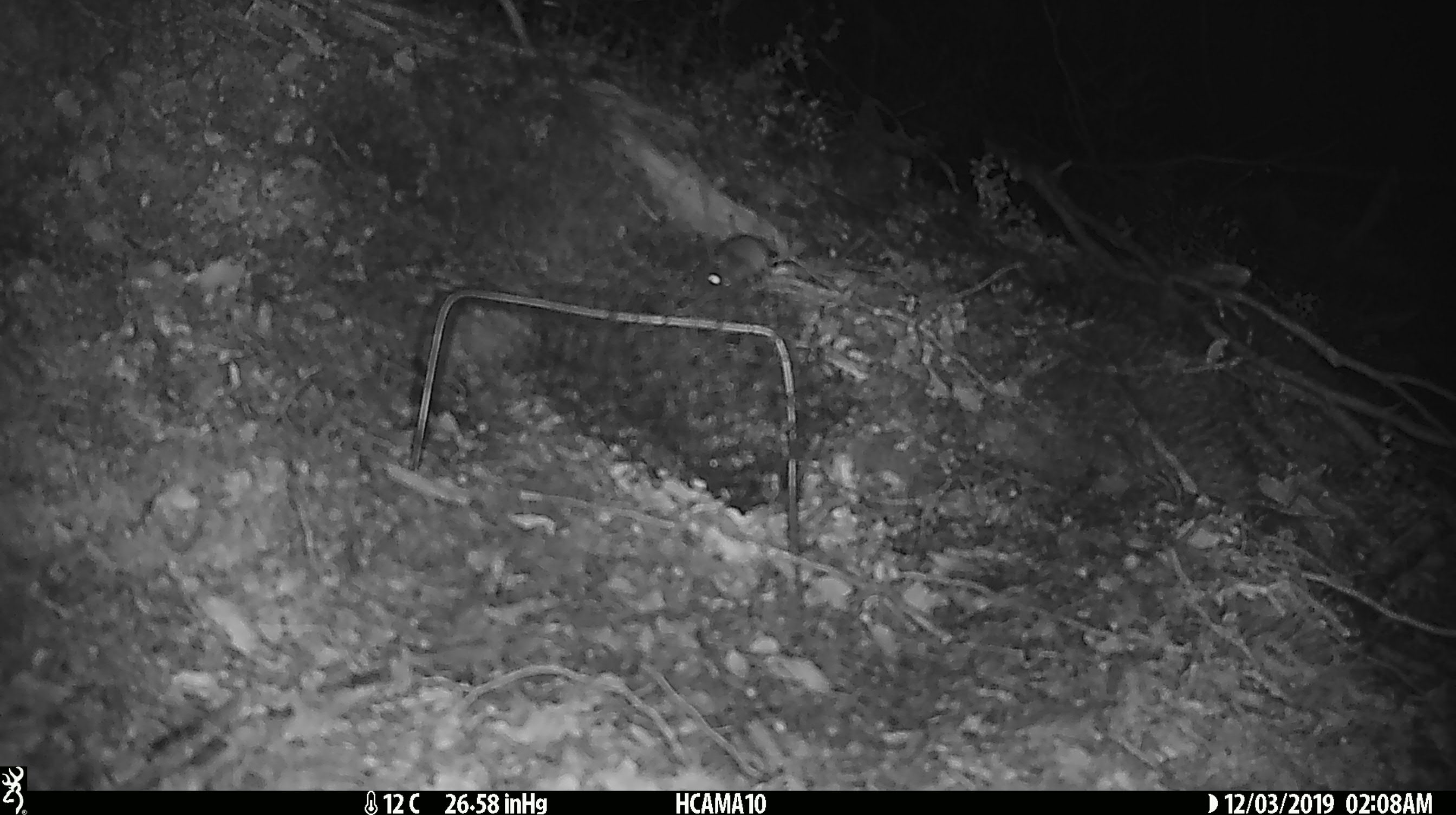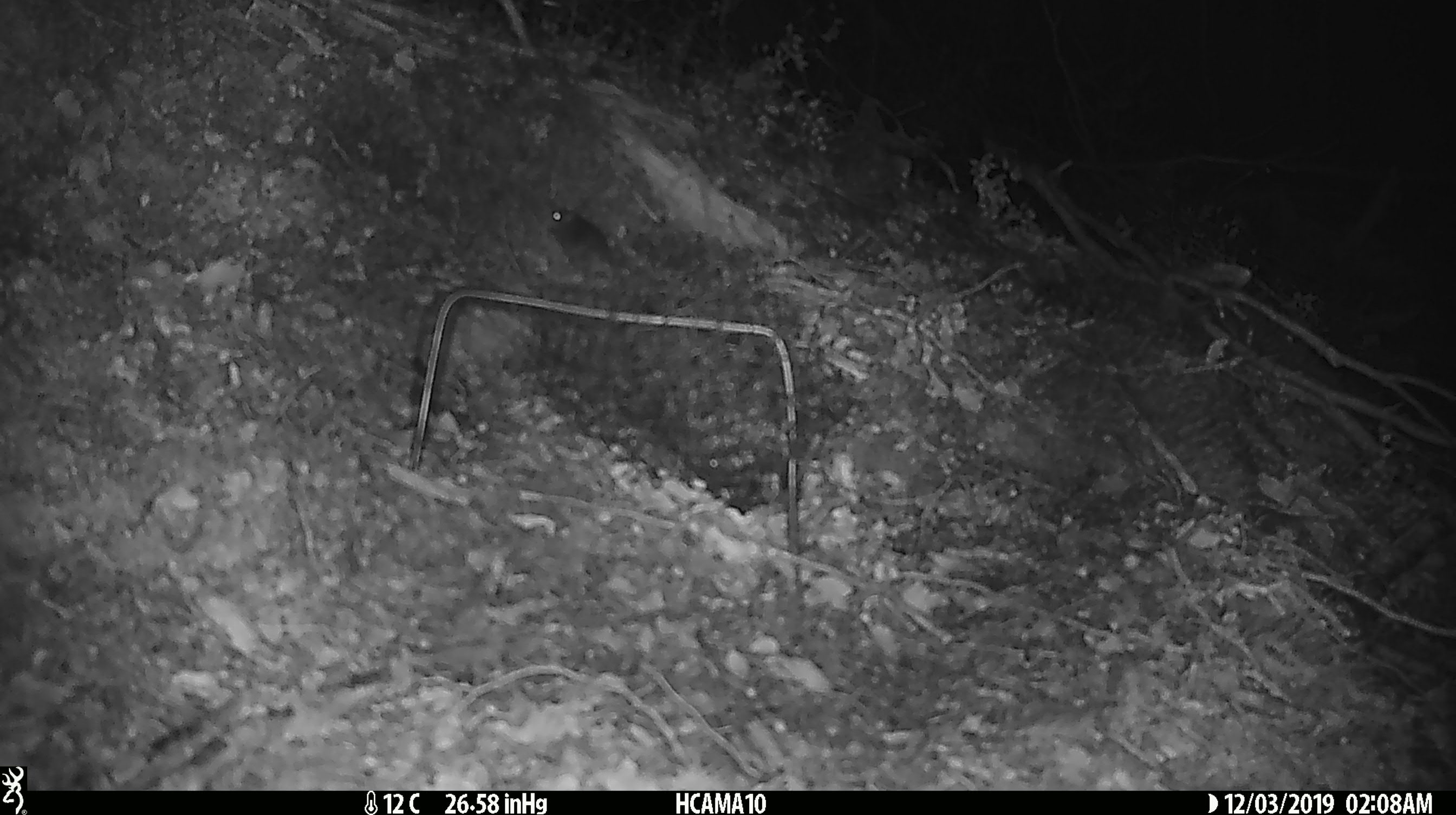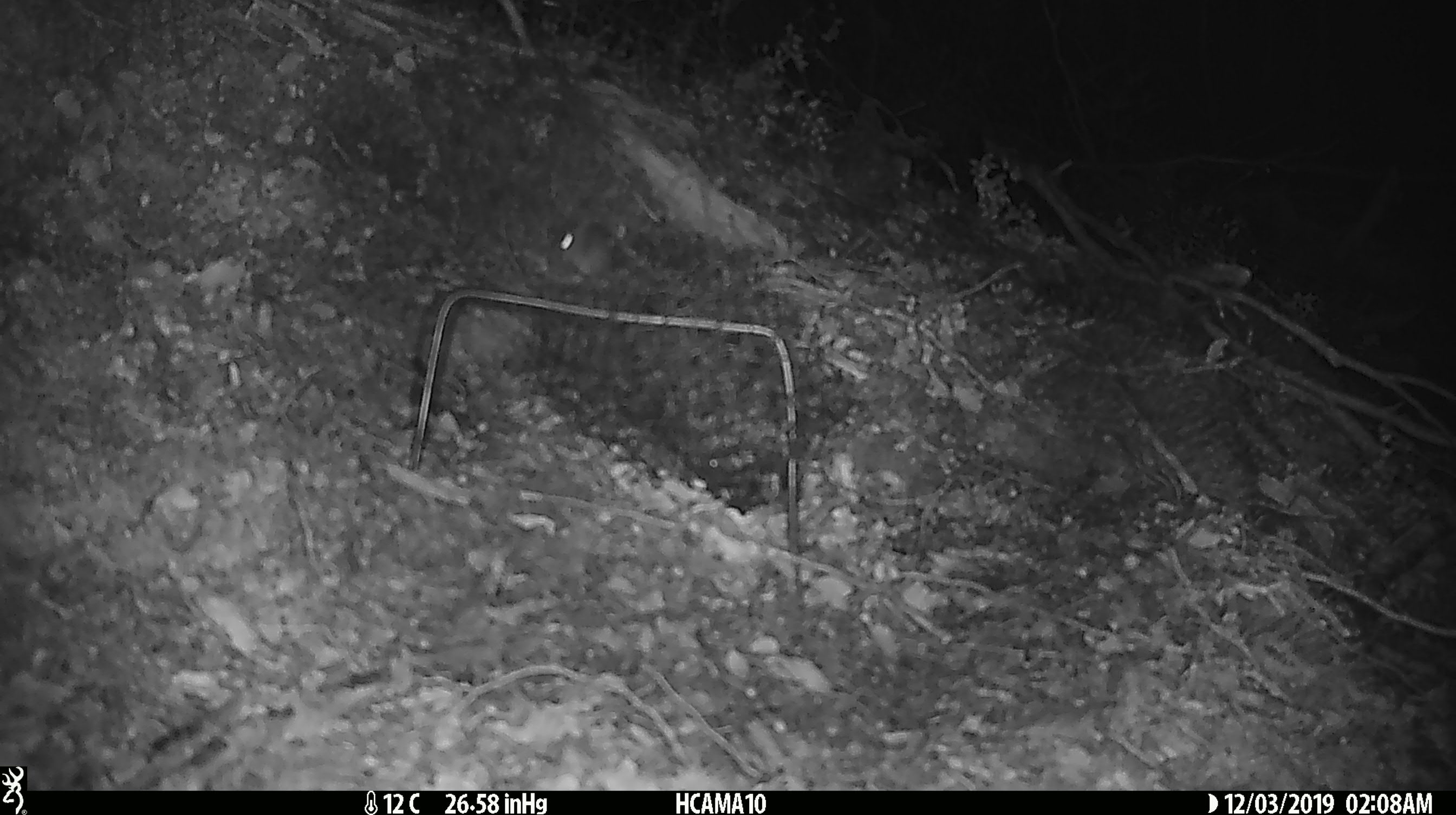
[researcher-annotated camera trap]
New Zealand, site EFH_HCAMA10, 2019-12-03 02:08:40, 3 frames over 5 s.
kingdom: Animalia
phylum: Chordata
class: Mammalia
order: Rodentia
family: Muridae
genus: Mus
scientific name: Mus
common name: mouse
Mouse (Mus).